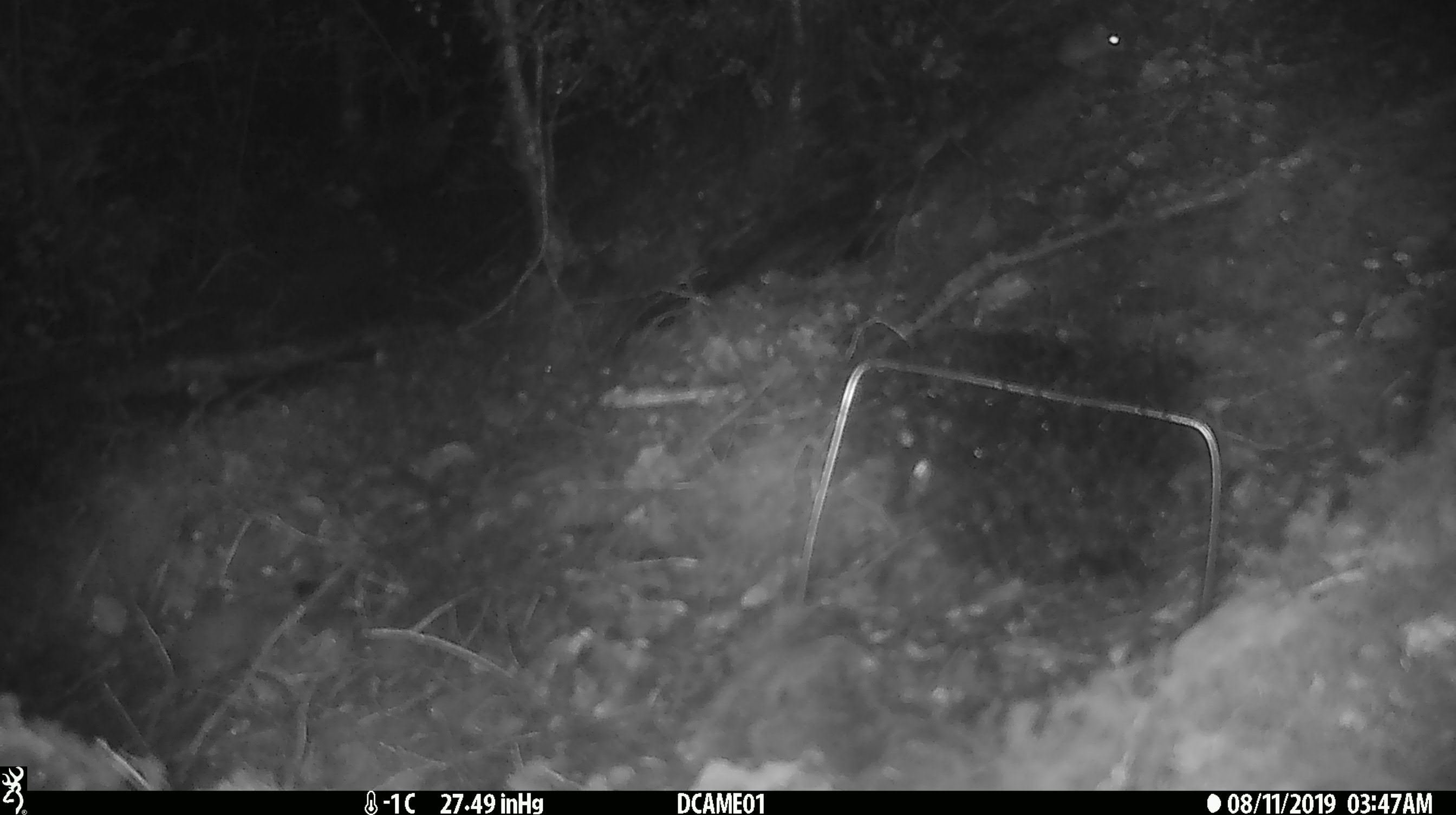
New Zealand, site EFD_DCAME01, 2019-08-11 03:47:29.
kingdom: Animalia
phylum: Chordata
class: Mammalia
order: Rodentia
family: Muridae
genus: Mus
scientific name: Mus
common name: mouse